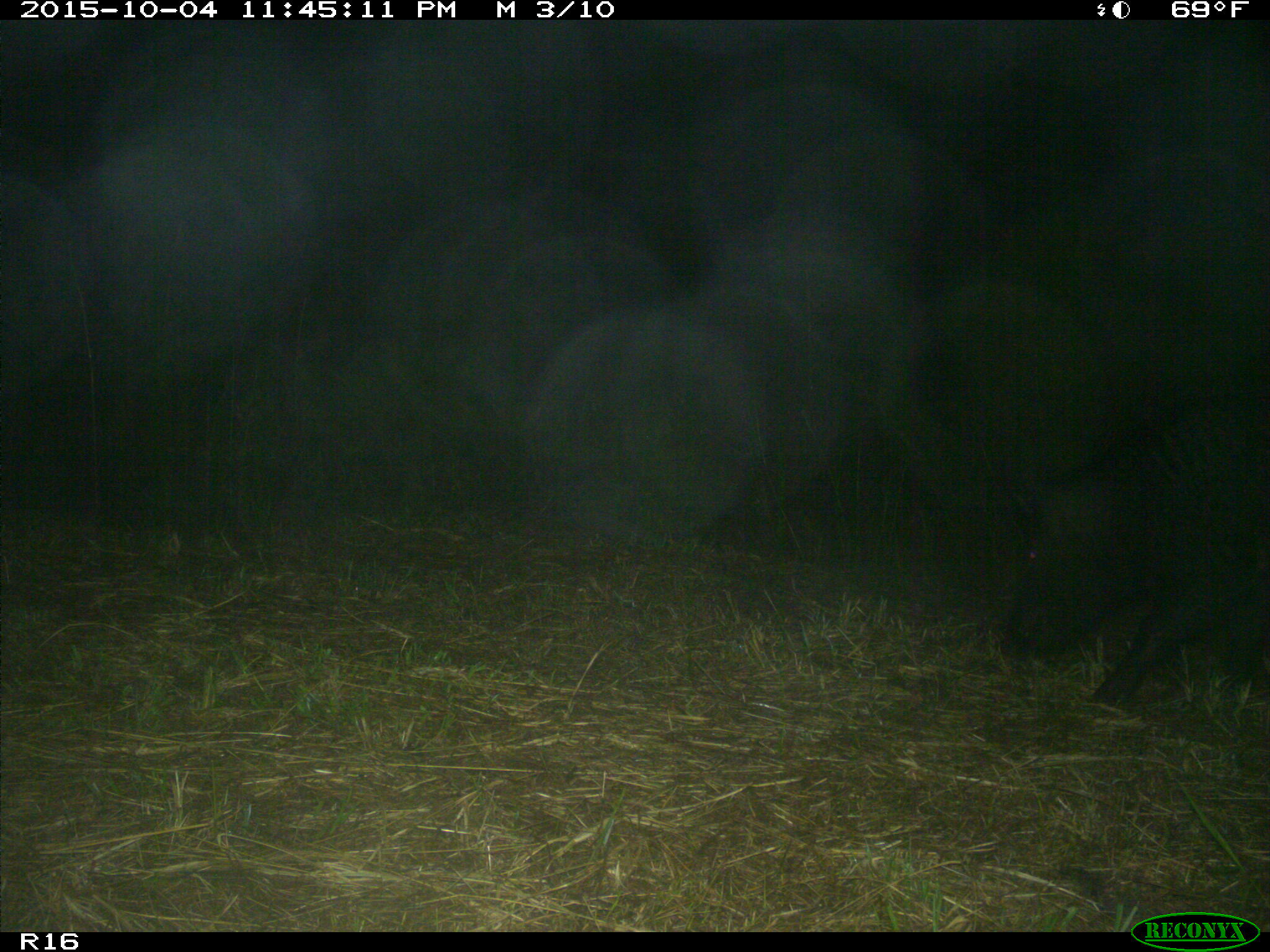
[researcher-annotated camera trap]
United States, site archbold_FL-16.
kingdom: Animalia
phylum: Chordata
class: Mammalia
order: Artiodactyla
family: Suidae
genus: Sus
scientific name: Sus scrofa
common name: wild boar